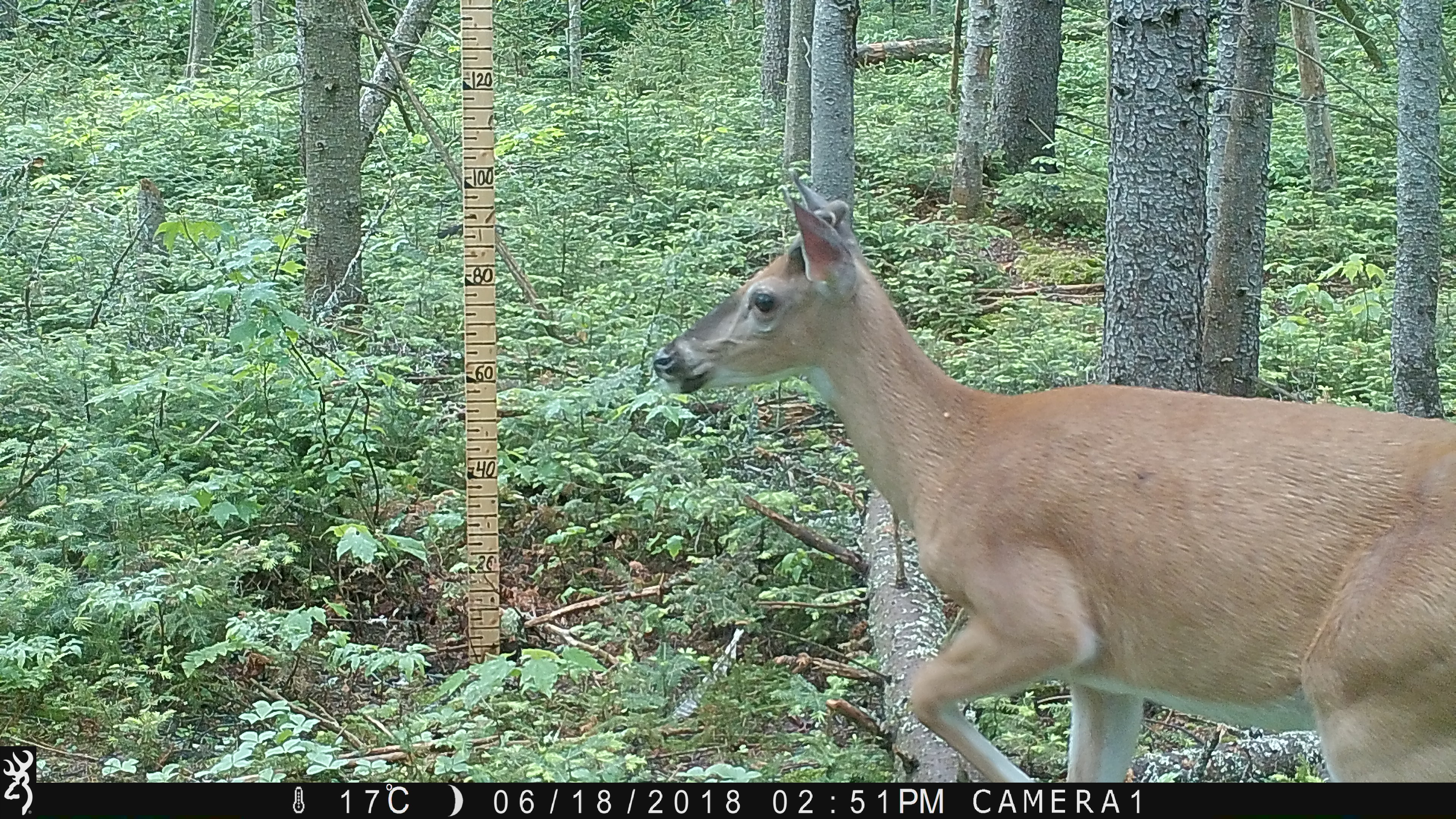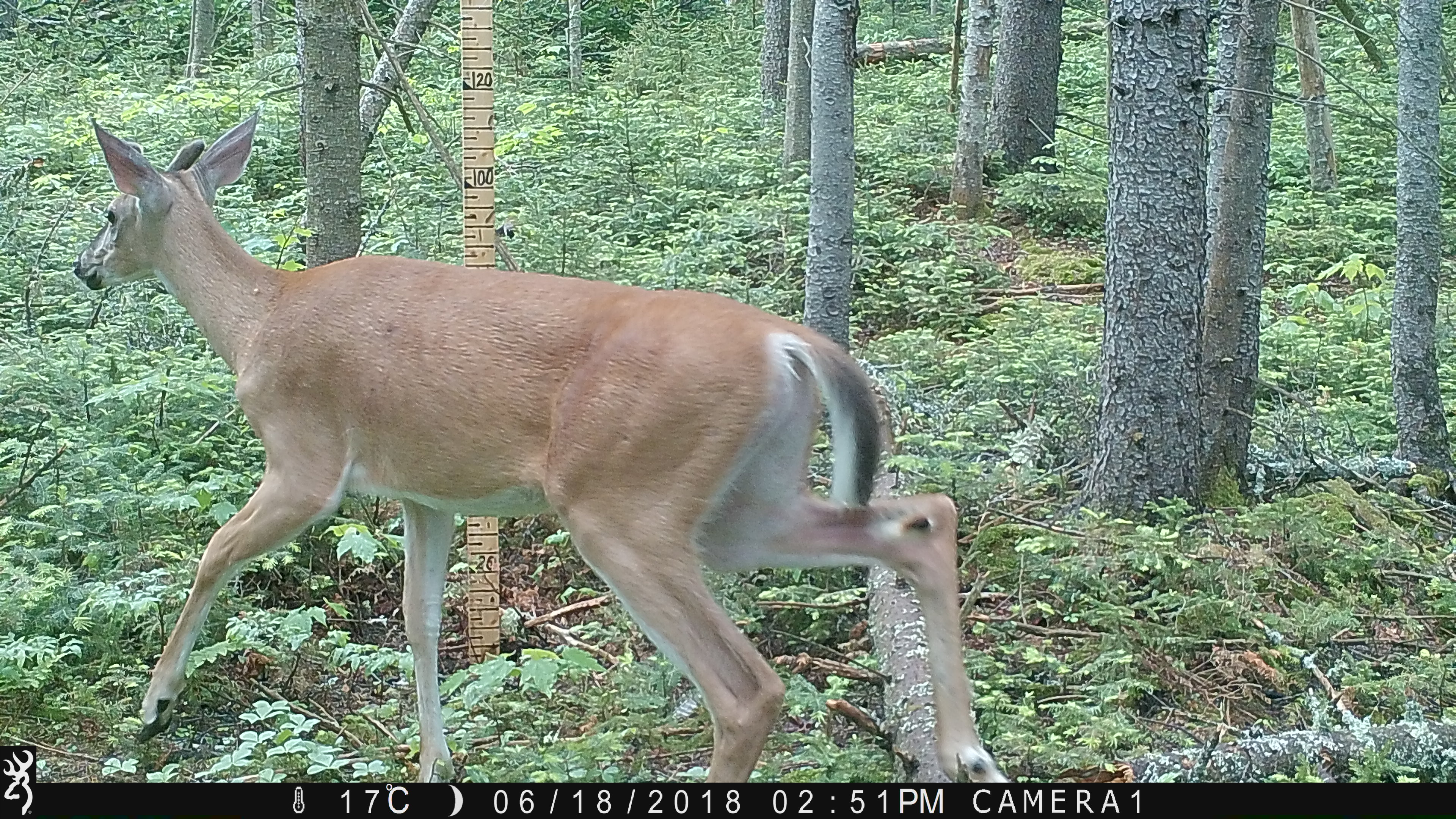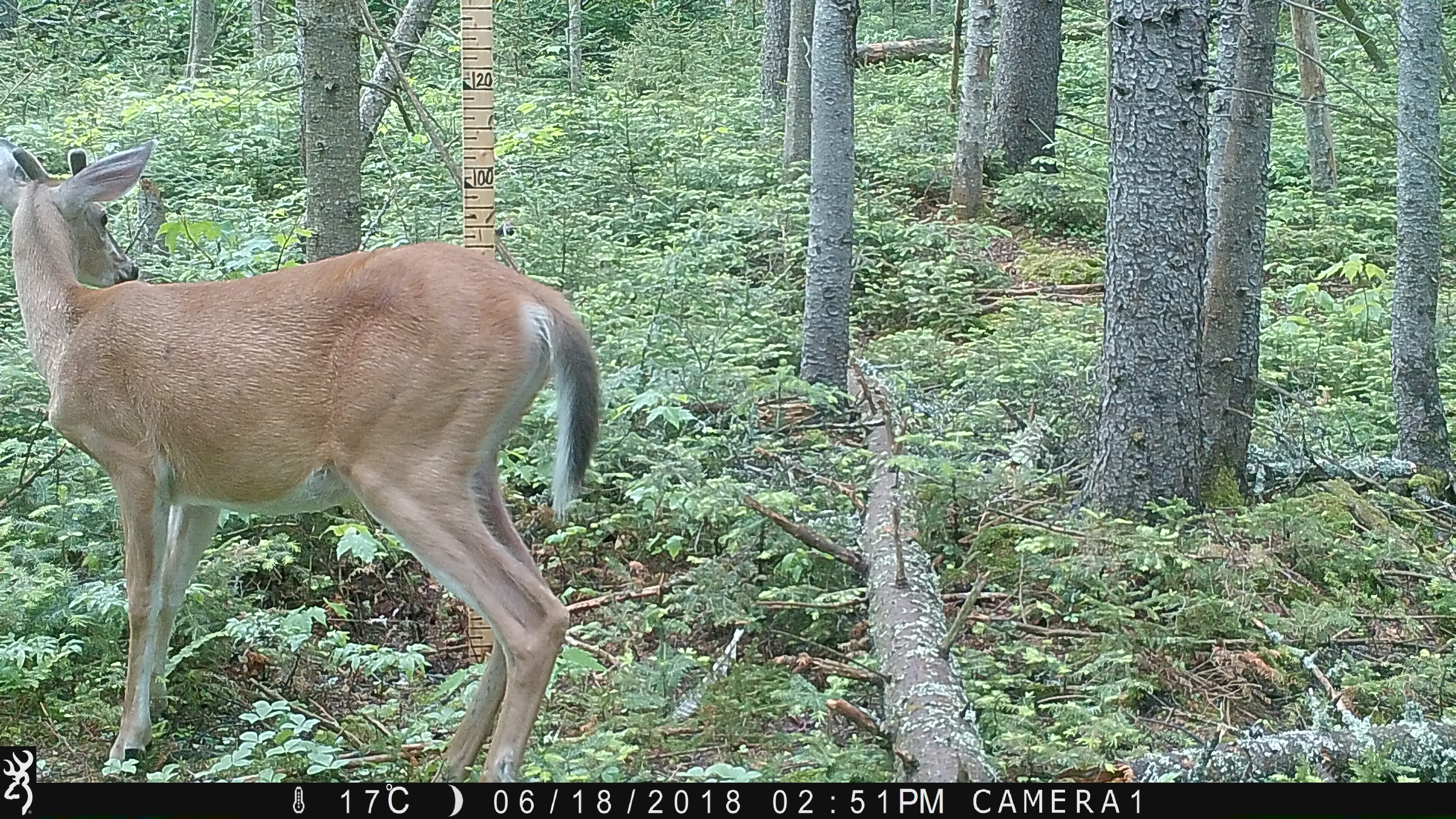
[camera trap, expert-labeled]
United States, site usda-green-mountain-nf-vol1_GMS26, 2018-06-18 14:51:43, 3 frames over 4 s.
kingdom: Animalia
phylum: Chordata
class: Mammalia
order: Artiodactyla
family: Cervidae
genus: Odocoileus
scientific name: Odocoileus virginianus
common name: white-tailed deer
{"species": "white-tailed deer (Odocoileus virginianus)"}